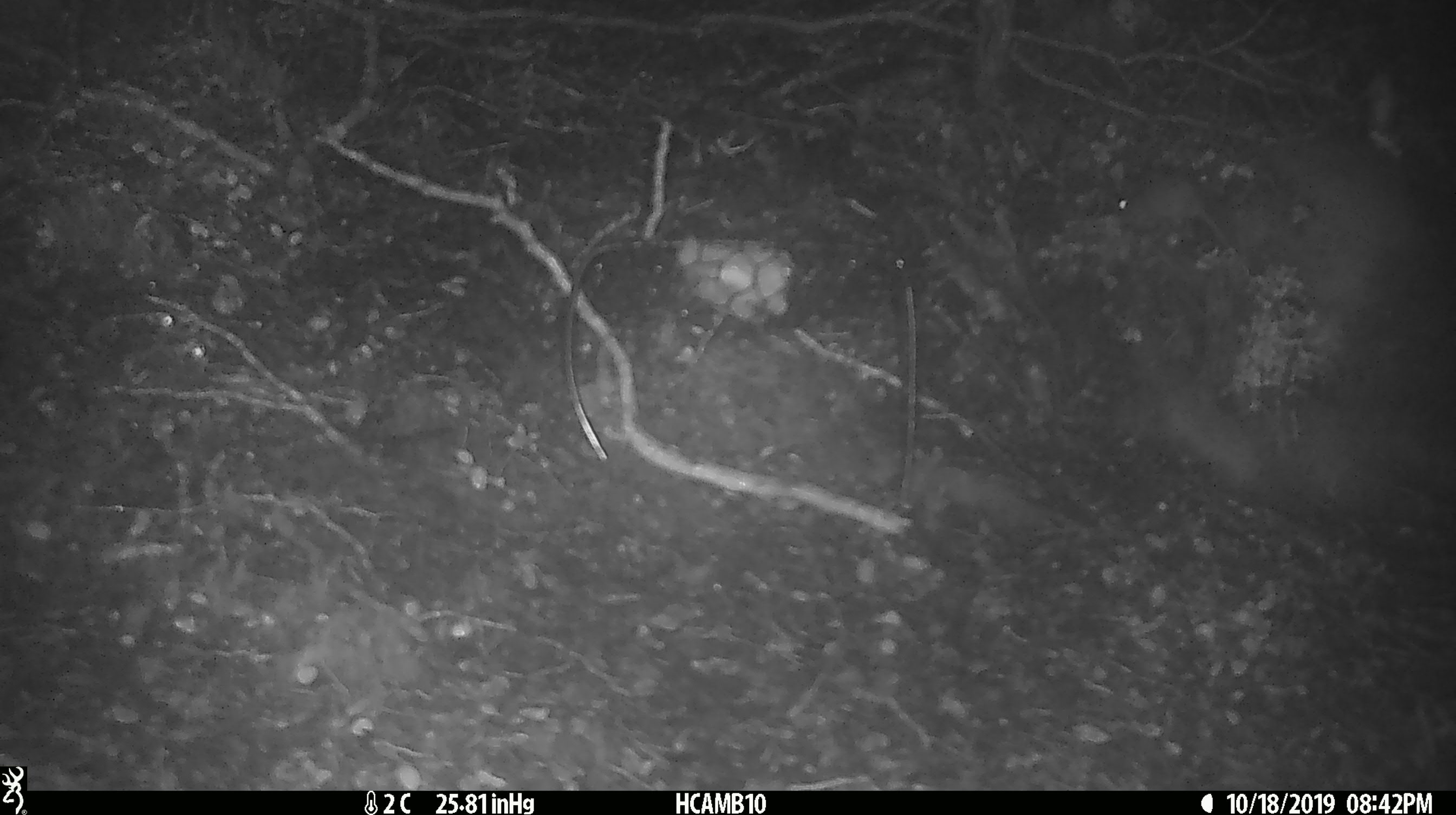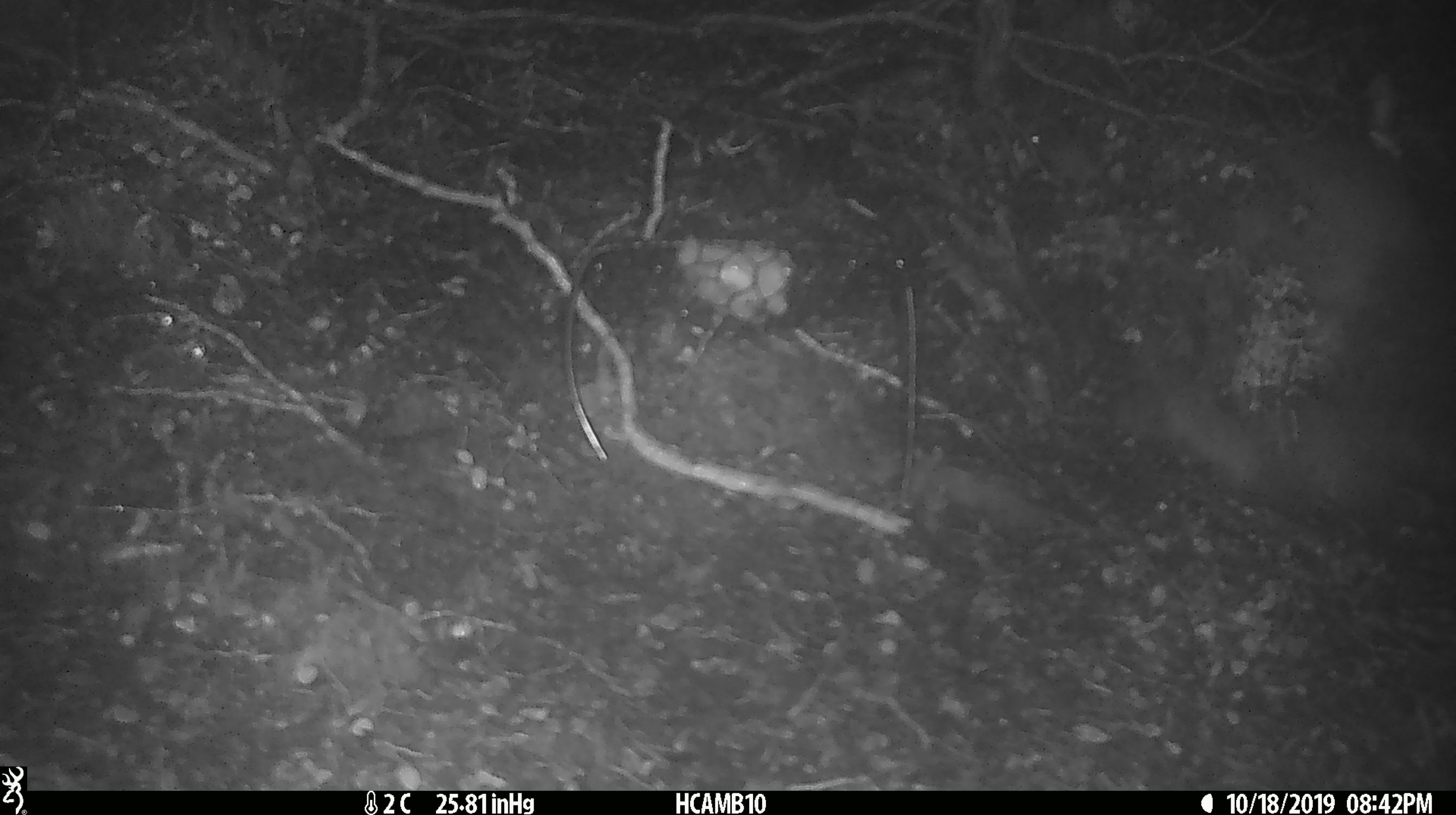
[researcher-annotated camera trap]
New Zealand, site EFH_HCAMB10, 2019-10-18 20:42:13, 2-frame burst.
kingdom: Animalia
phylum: Chordata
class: Mammalia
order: Rodentia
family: Muridae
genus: Mus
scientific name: Mus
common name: mouse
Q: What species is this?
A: Mouse (Mus).